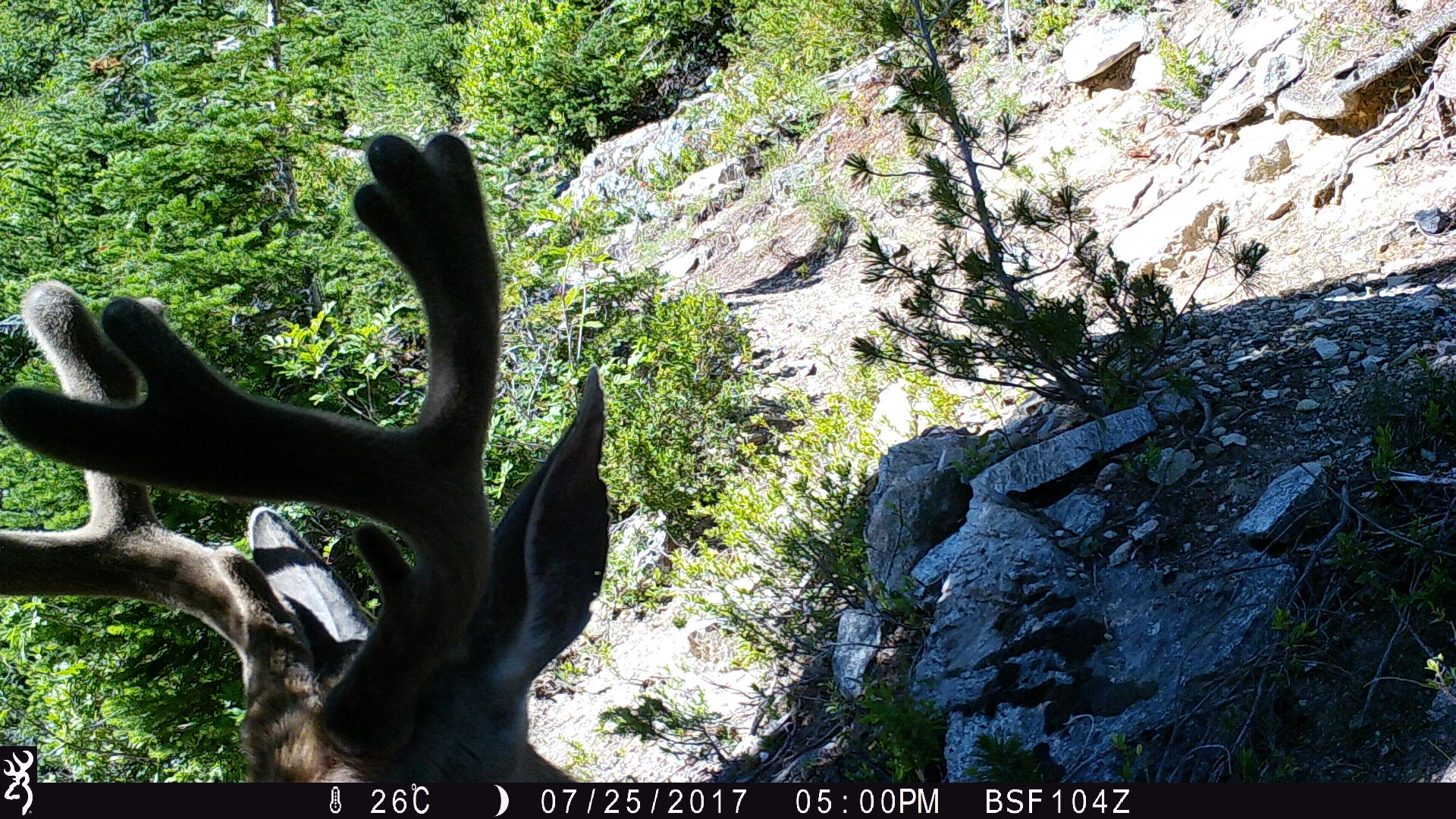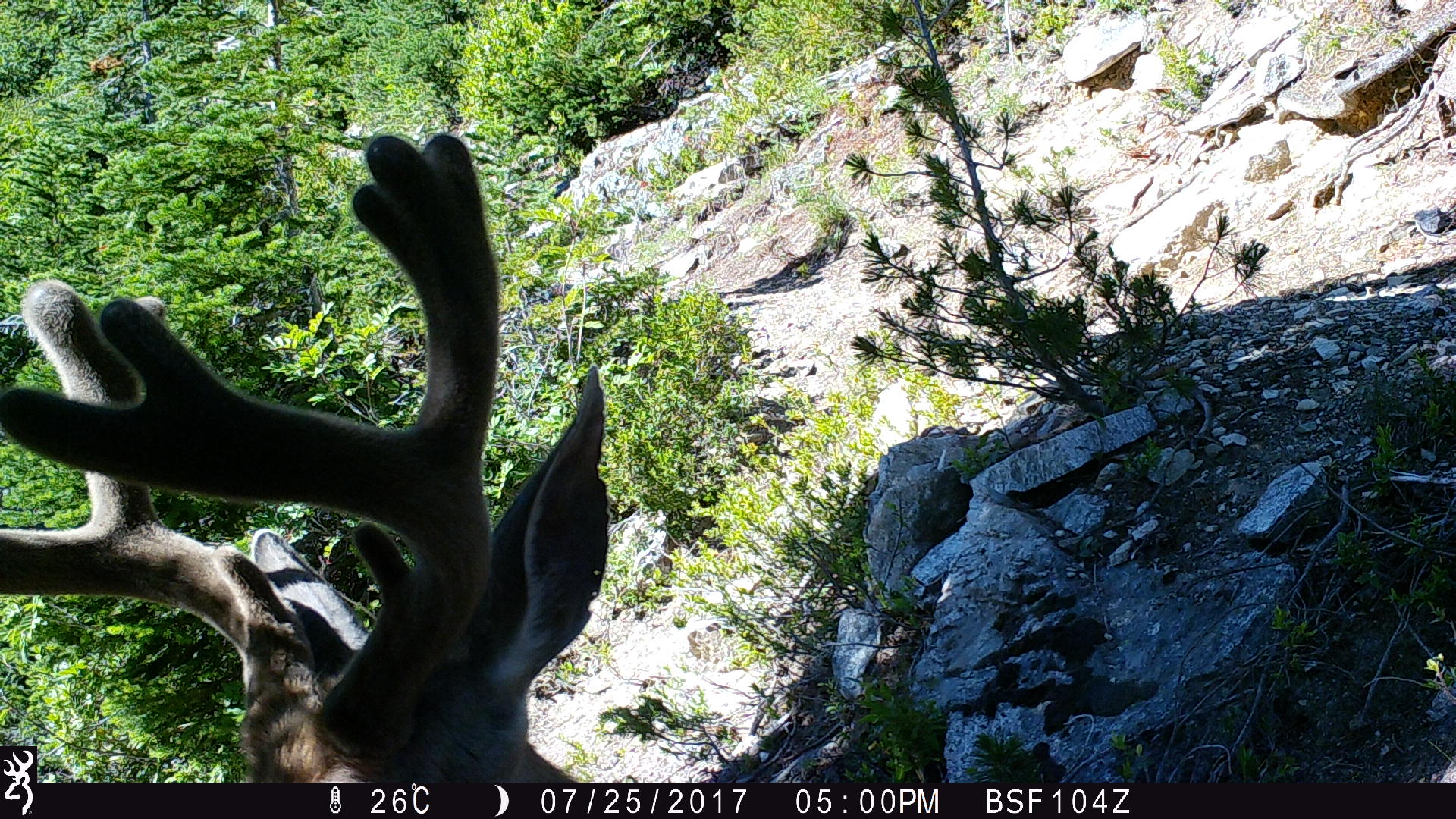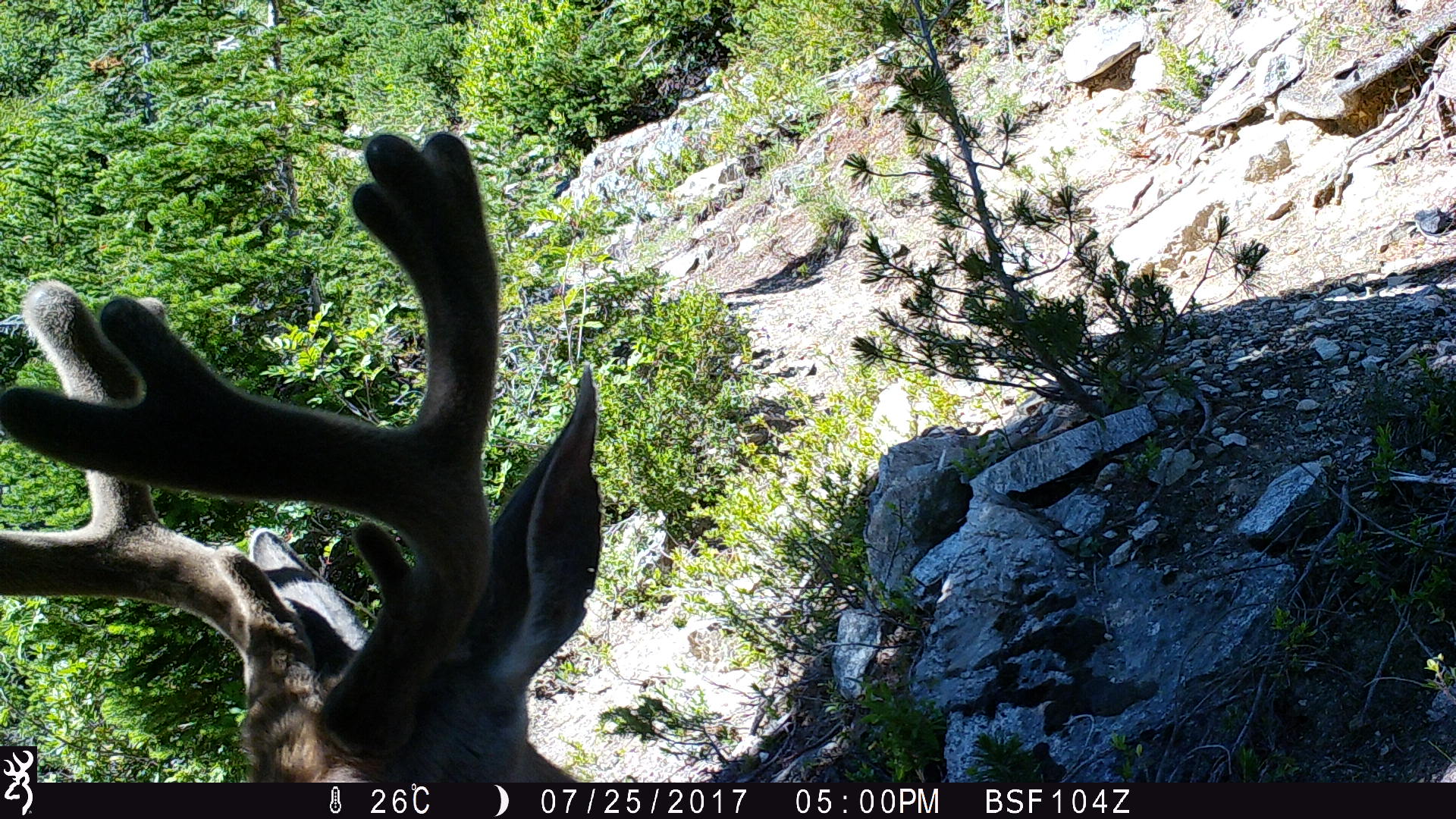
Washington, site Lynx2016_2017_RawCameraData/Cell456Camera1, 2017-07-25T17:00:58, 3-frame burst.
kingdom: Animalia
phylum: Chordata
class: Mammalia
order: Artiodactyla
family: Cervidae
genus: Odocoileus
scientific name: Odocoileus hemionus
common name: mule deer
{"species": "Odocoileus hemionus (mule deer)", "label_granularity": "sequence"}